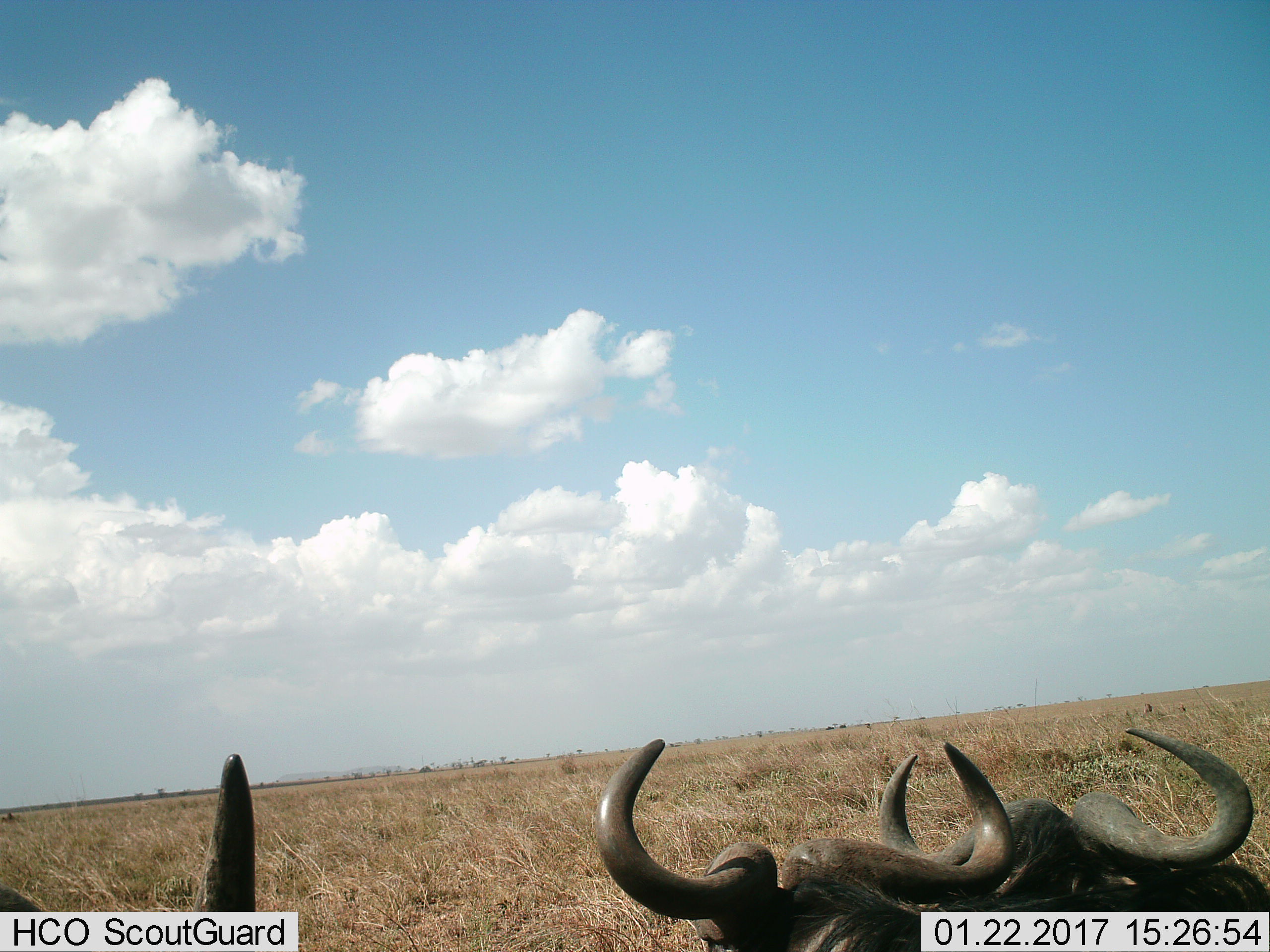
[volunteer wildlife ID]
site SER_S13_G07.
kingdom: Animalia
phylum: Chordata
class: Mammalia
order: Artiodactyla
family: Bovidae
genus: Connochaetes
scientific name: Connochaetes taurinus taurinus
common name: blue wildebeest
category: wildebeestblue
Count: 3.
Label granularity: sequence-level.